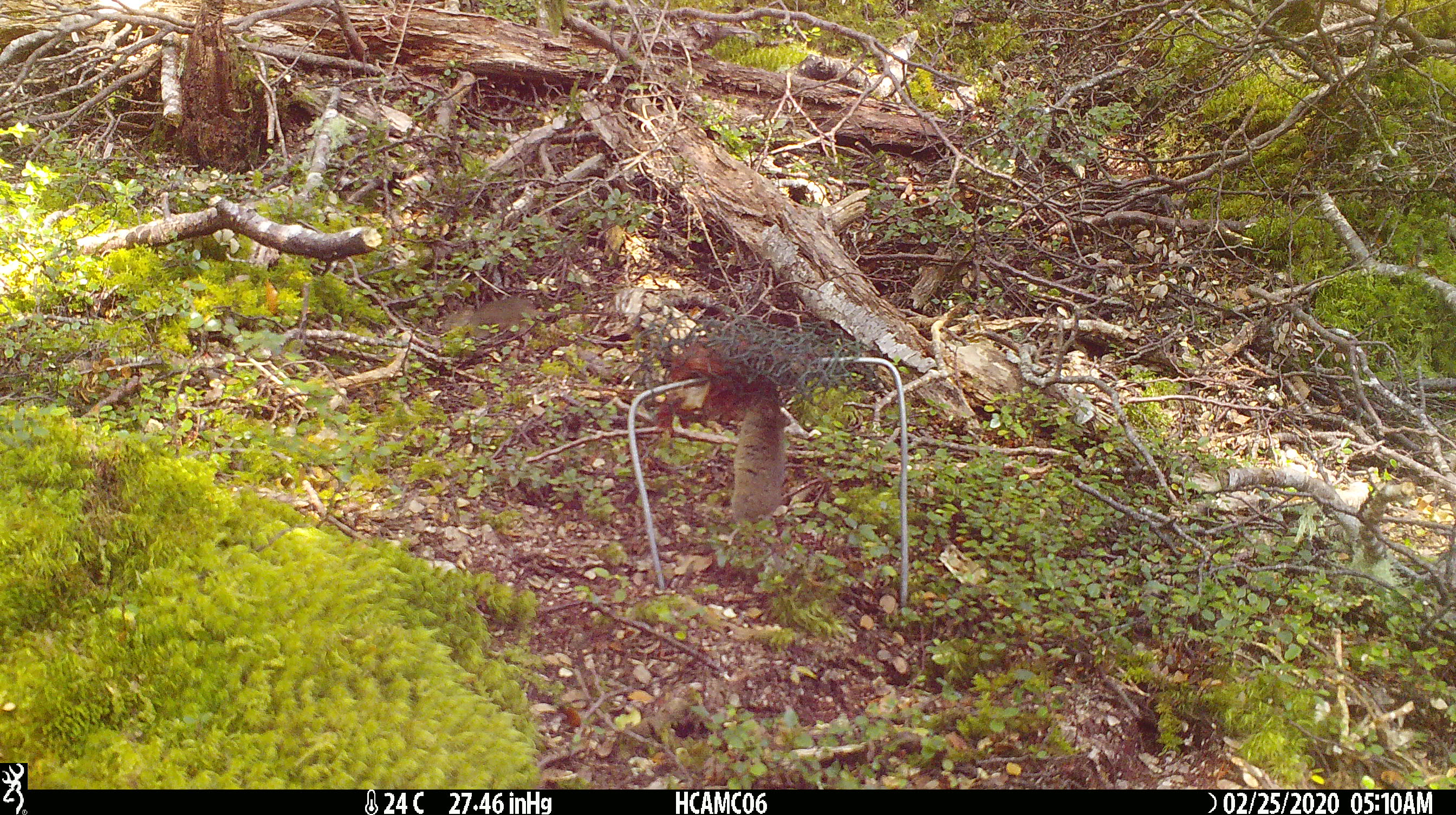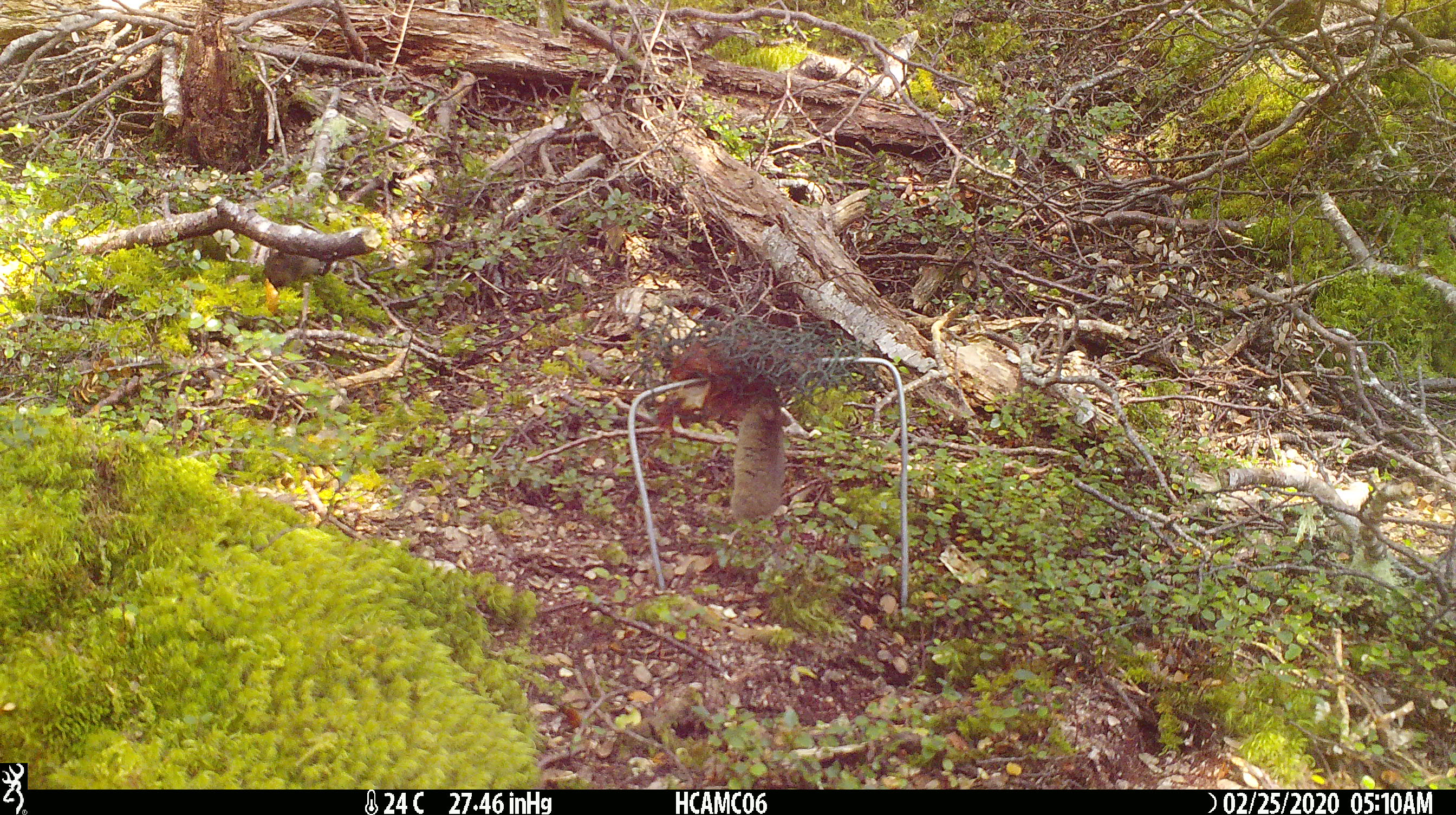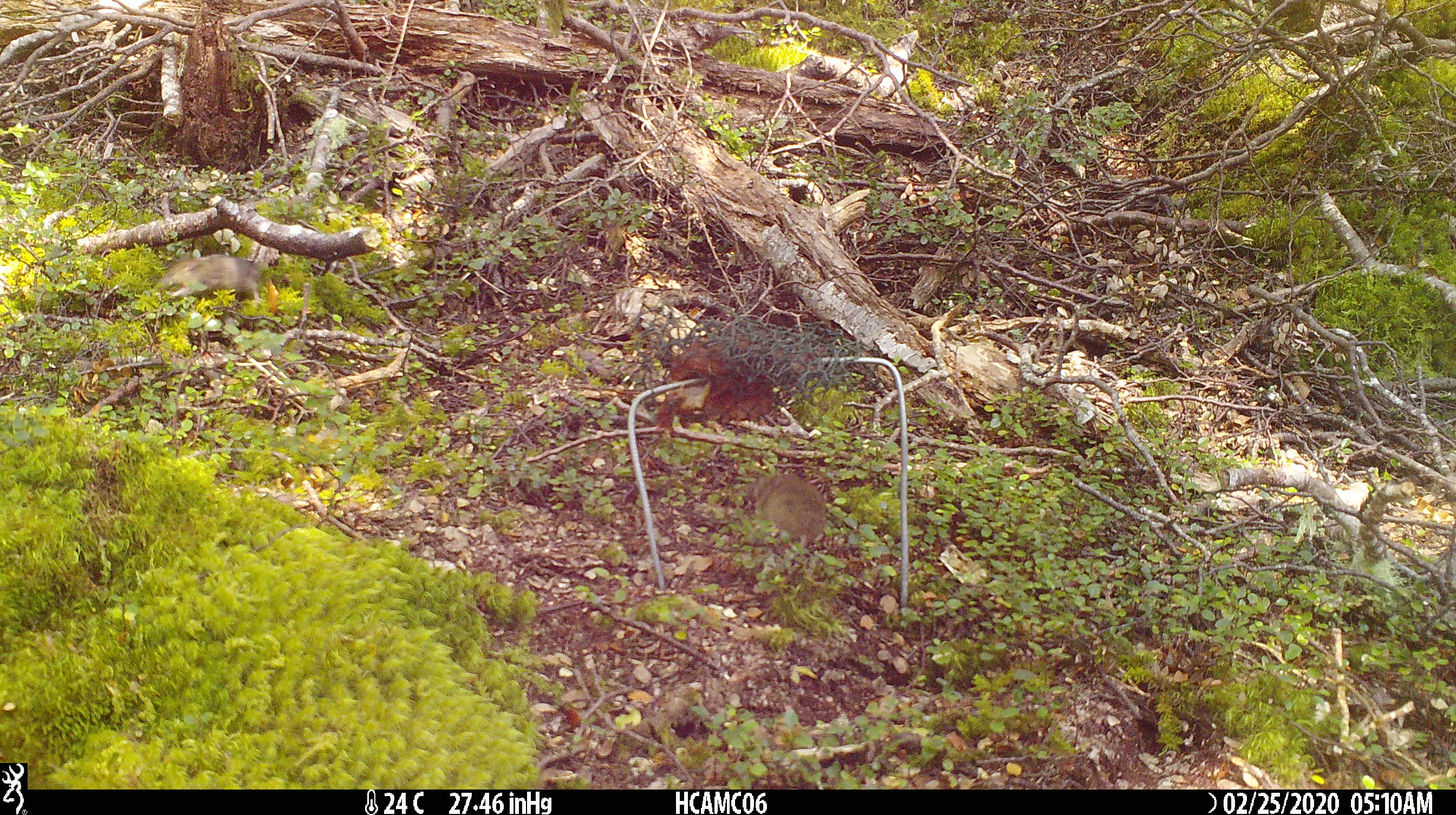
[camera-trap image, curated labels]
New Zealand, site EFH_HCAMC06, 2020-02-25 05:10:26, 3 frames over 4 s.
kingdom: Animalia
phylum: Chordata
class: Mammalia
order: Rodentia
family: Muridae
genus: Mus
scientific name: Mus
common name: mouse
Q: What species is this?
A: Mouse (Mus).